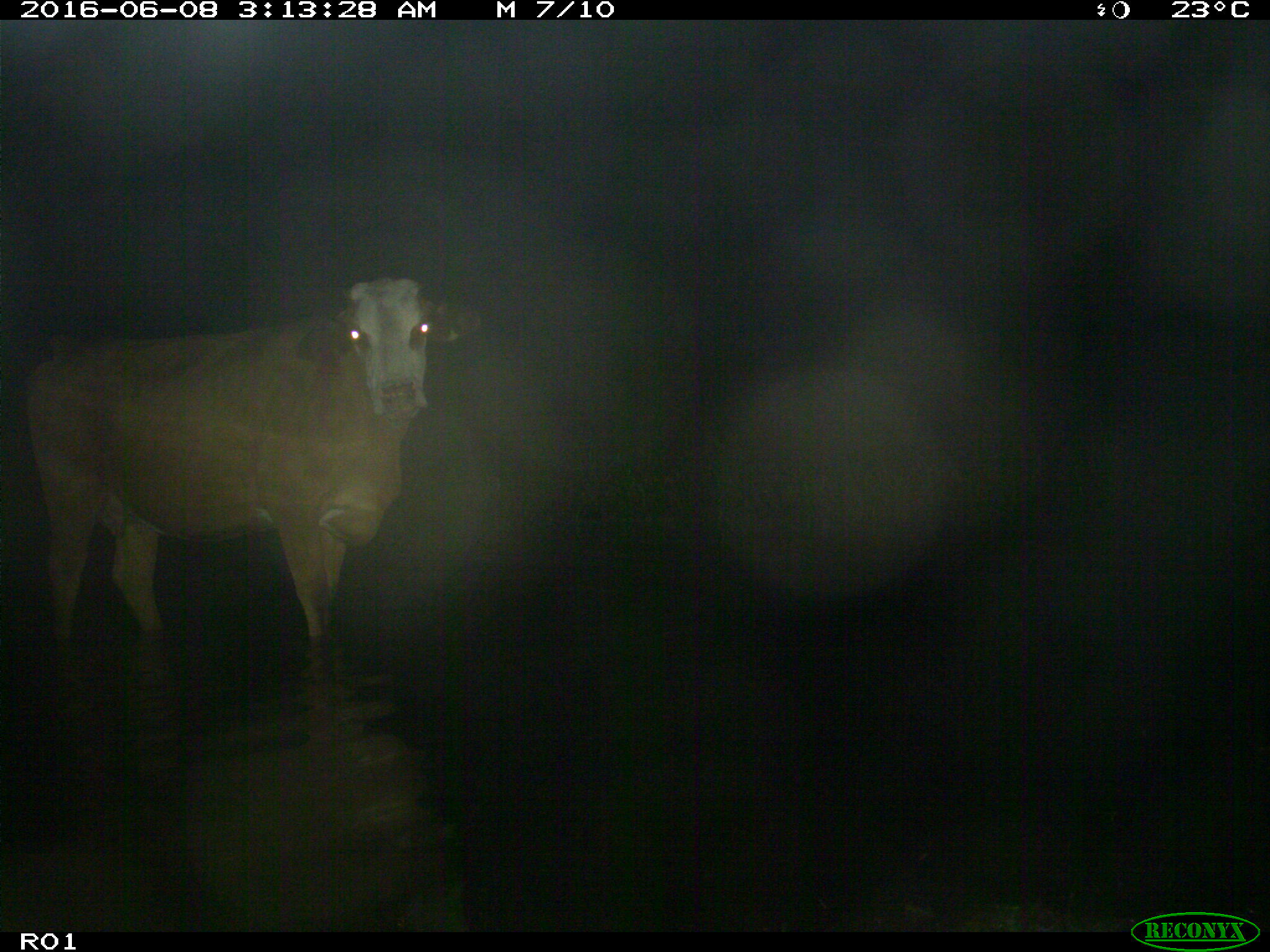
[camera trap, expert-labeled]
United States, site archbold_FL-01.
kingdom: Animalia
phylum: Chordata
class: Mammalia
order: Artiodactyla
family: Bovidae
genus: Bos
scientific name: Bos taurus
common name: domestic cow